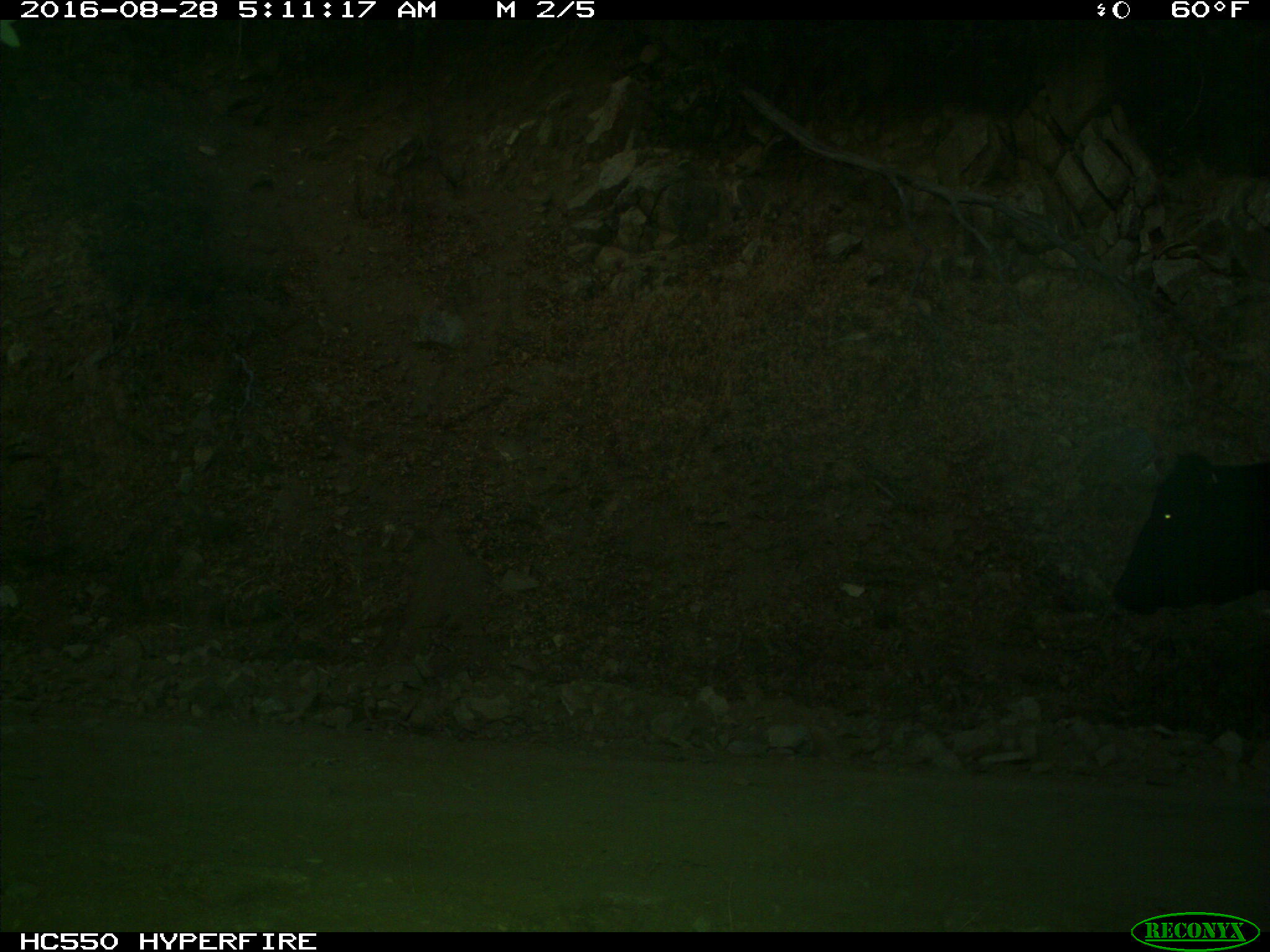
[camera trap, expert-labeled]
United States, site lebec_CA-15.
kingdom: Animalia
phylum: Chordata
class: Mammalia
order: Artiodactyla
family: Bovidae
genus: Bos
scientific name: Bos taurus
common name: domestic cow